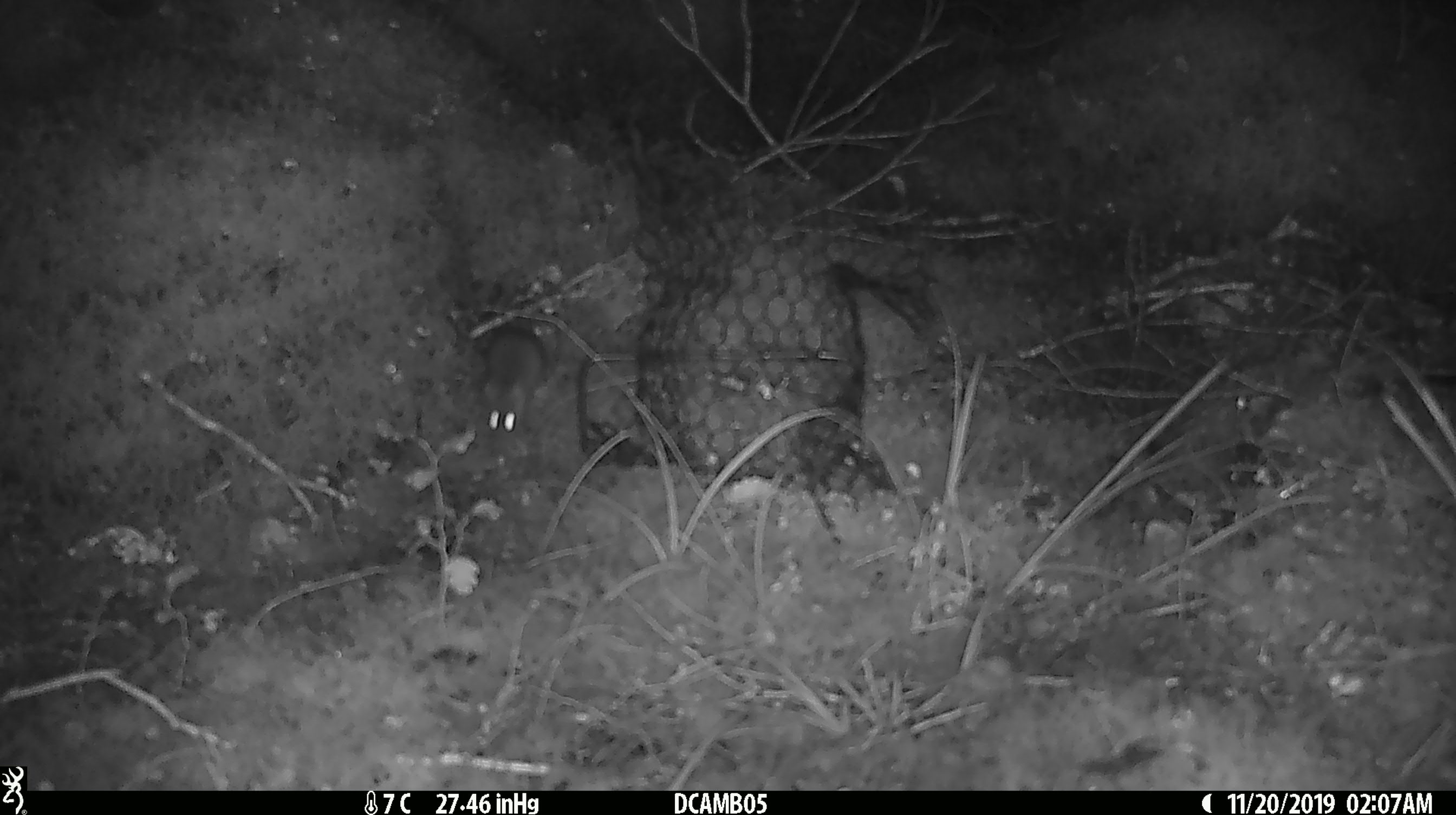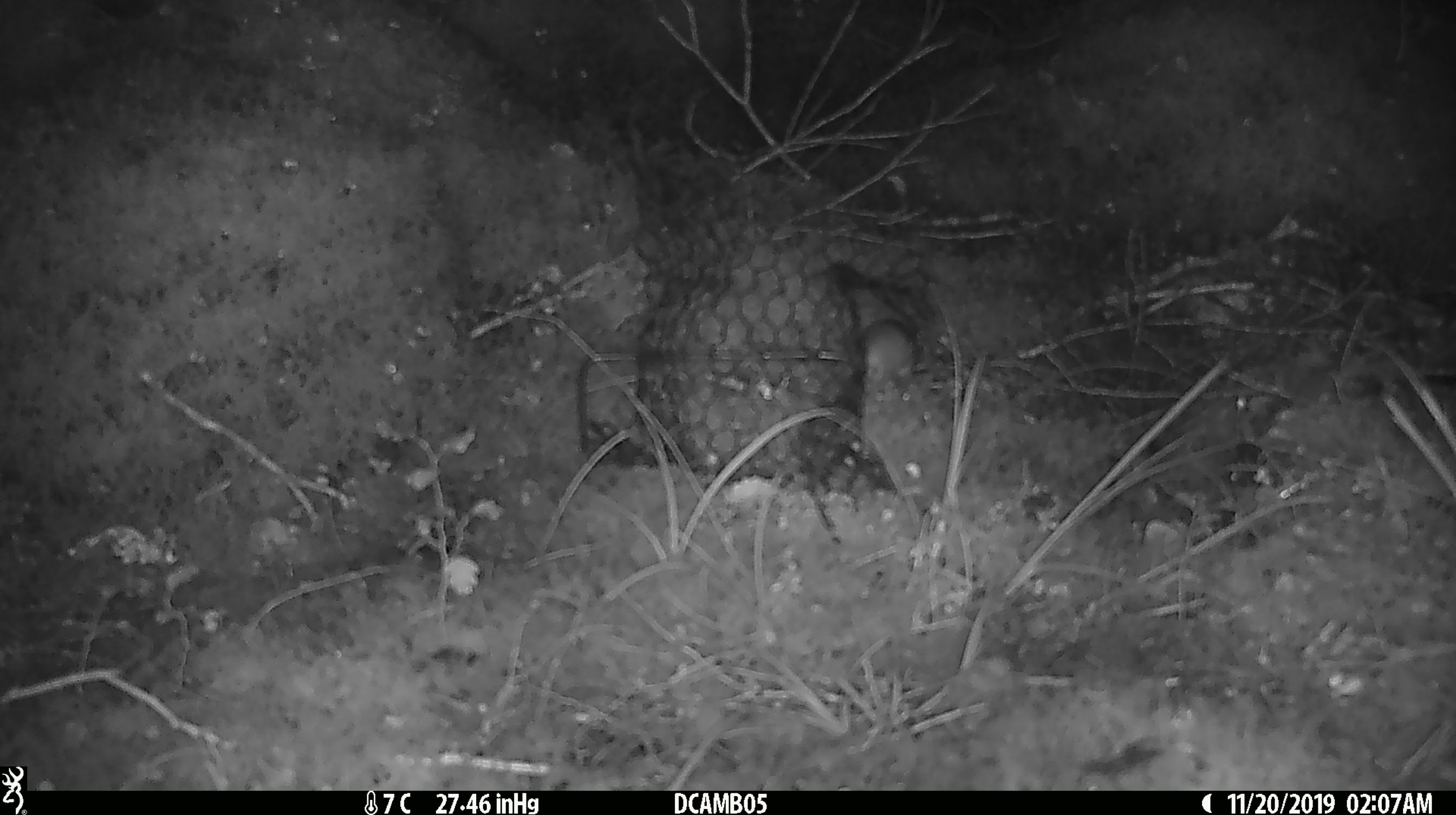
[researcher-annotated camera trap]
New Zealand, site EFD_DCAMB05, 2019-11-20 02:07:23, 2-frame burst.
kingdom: Animalia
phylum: Chordata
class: Mammalia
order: Rodentia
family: Muridae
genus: Mus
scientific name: Mus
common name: mouse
Mouse (Mus).